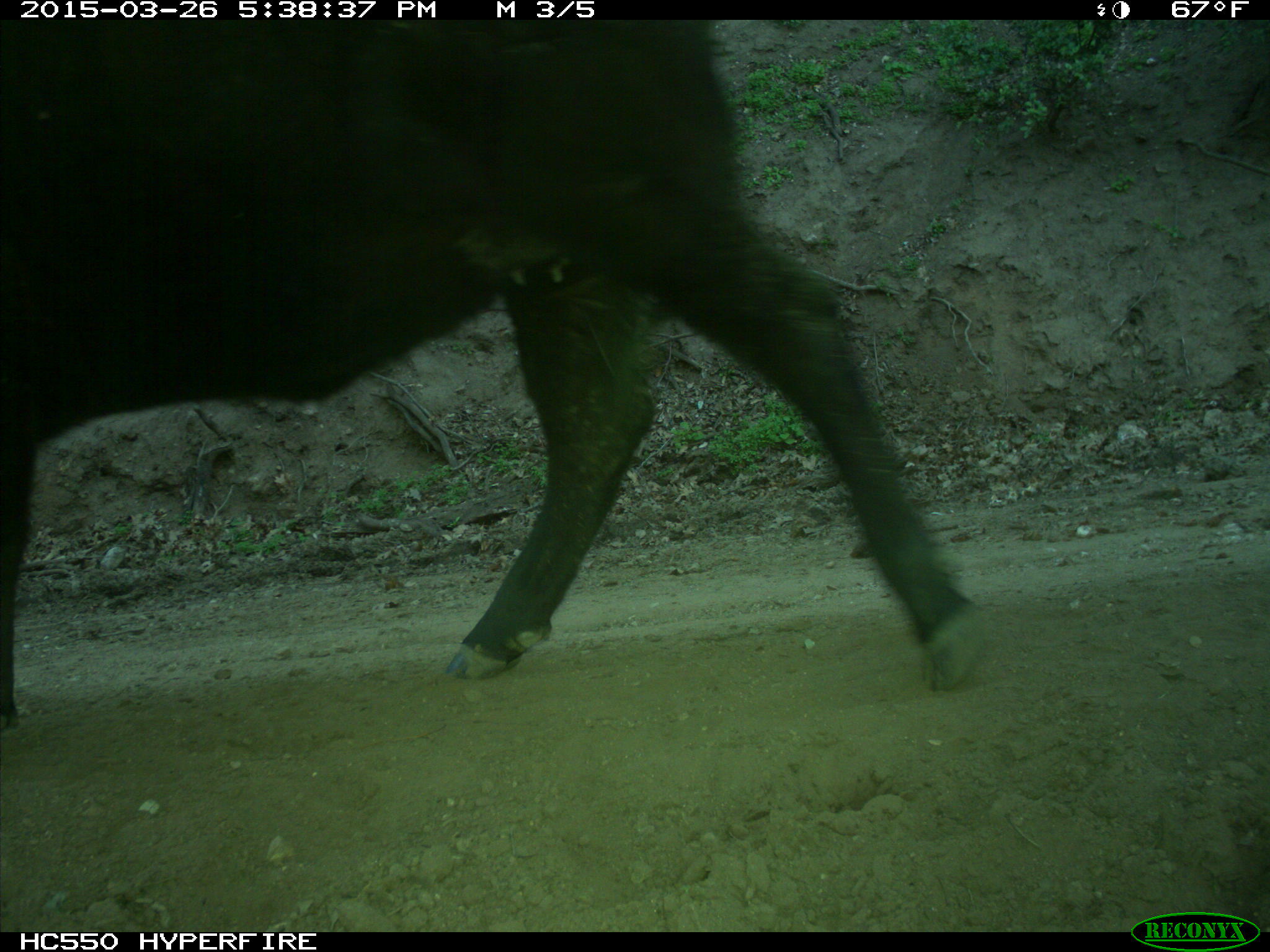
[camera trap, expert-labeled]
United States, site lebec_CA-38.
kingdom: Animalia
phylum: Chordata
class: Mammalia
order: Artiodactyla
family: Bovidae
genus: Bos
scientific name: Bos taurus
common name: domestic cow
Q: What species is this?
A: Bos taurus (domestic cow).